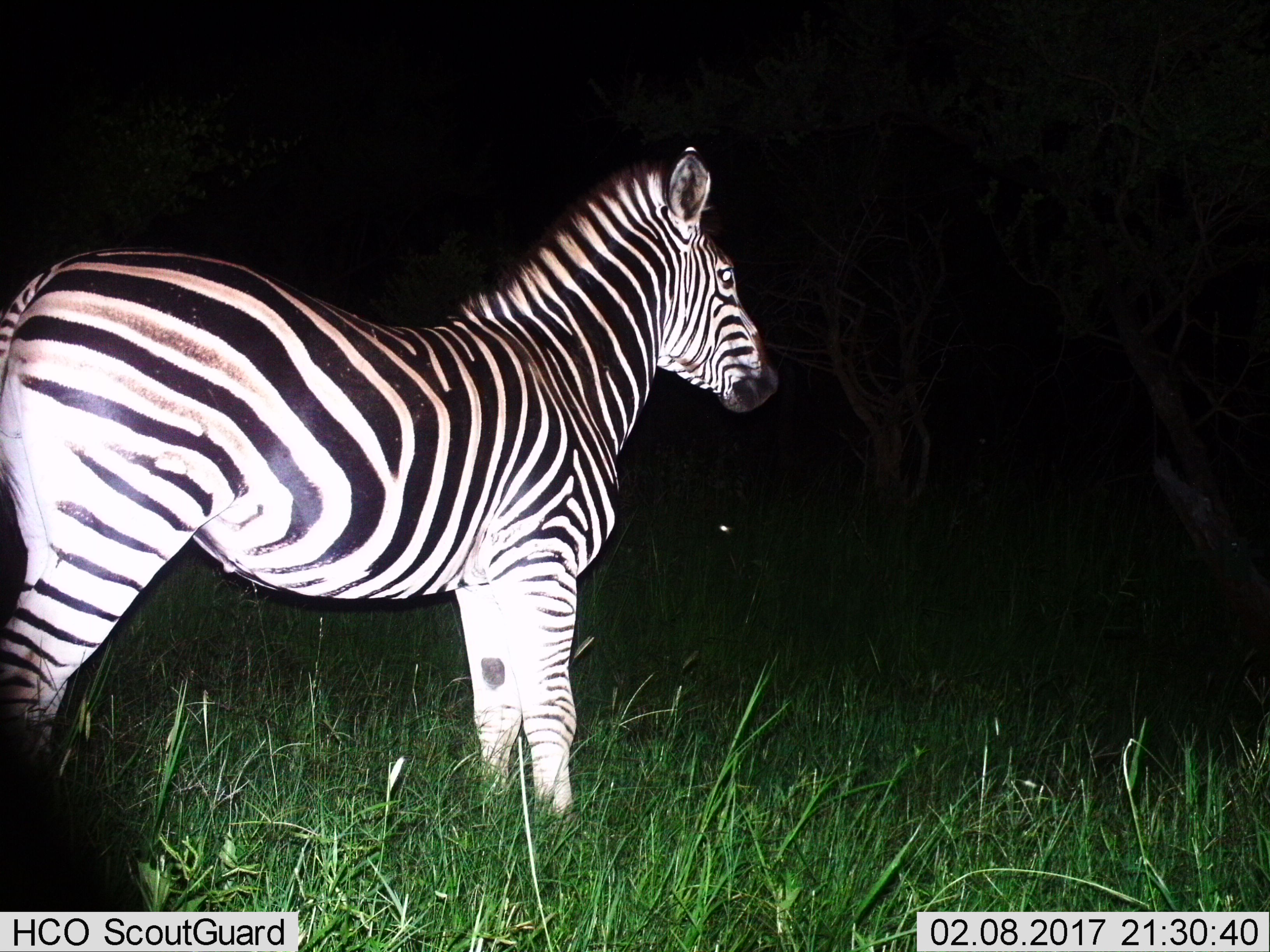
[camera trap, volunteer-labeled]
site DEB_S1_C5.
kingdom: Animalia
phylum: Chordata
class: Mammalia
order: Perissodactyla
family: Equidae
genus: Equus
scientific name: Equus quagga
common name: plains zebra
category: zebraplains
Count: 1.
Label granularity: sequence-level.